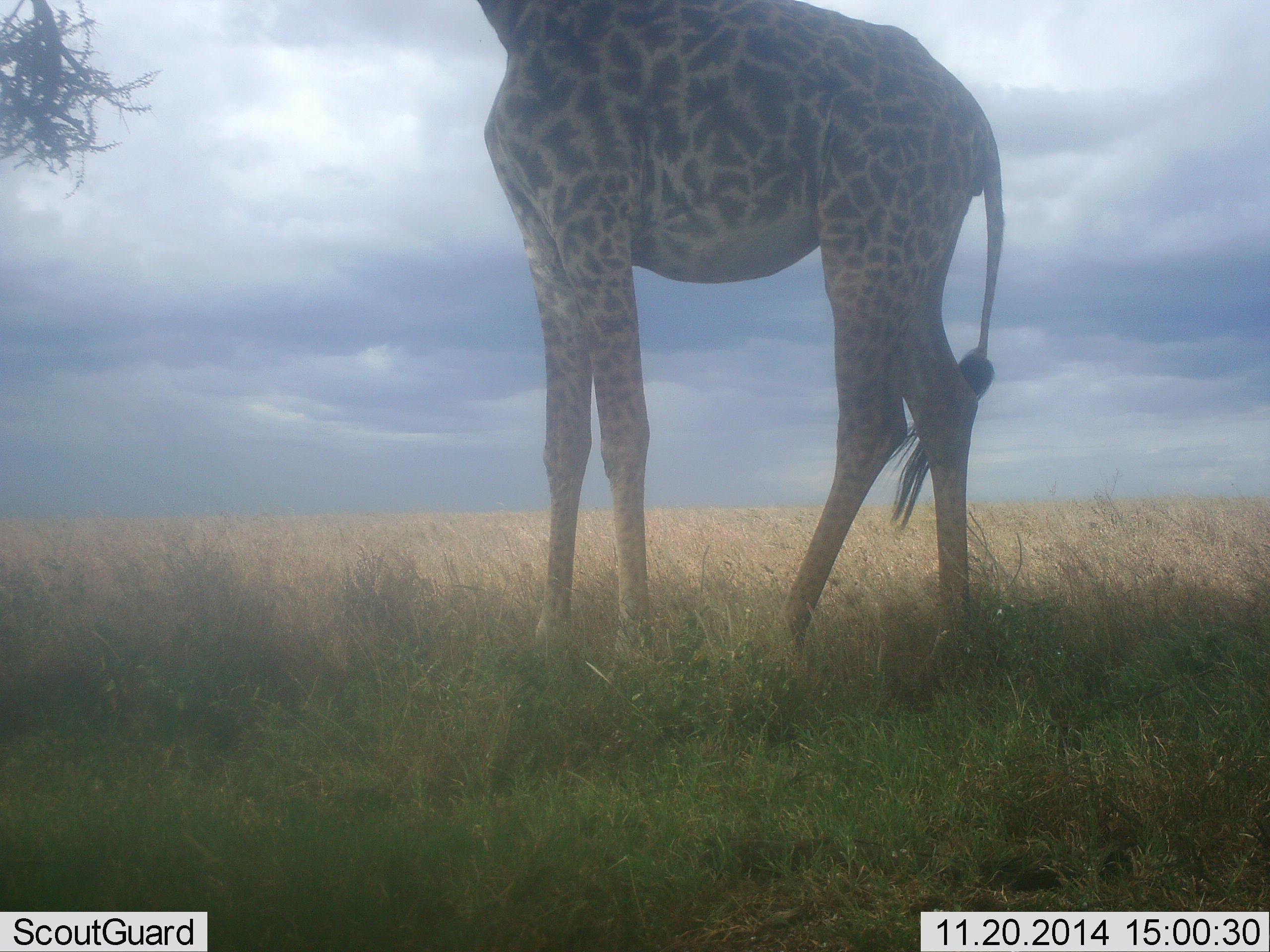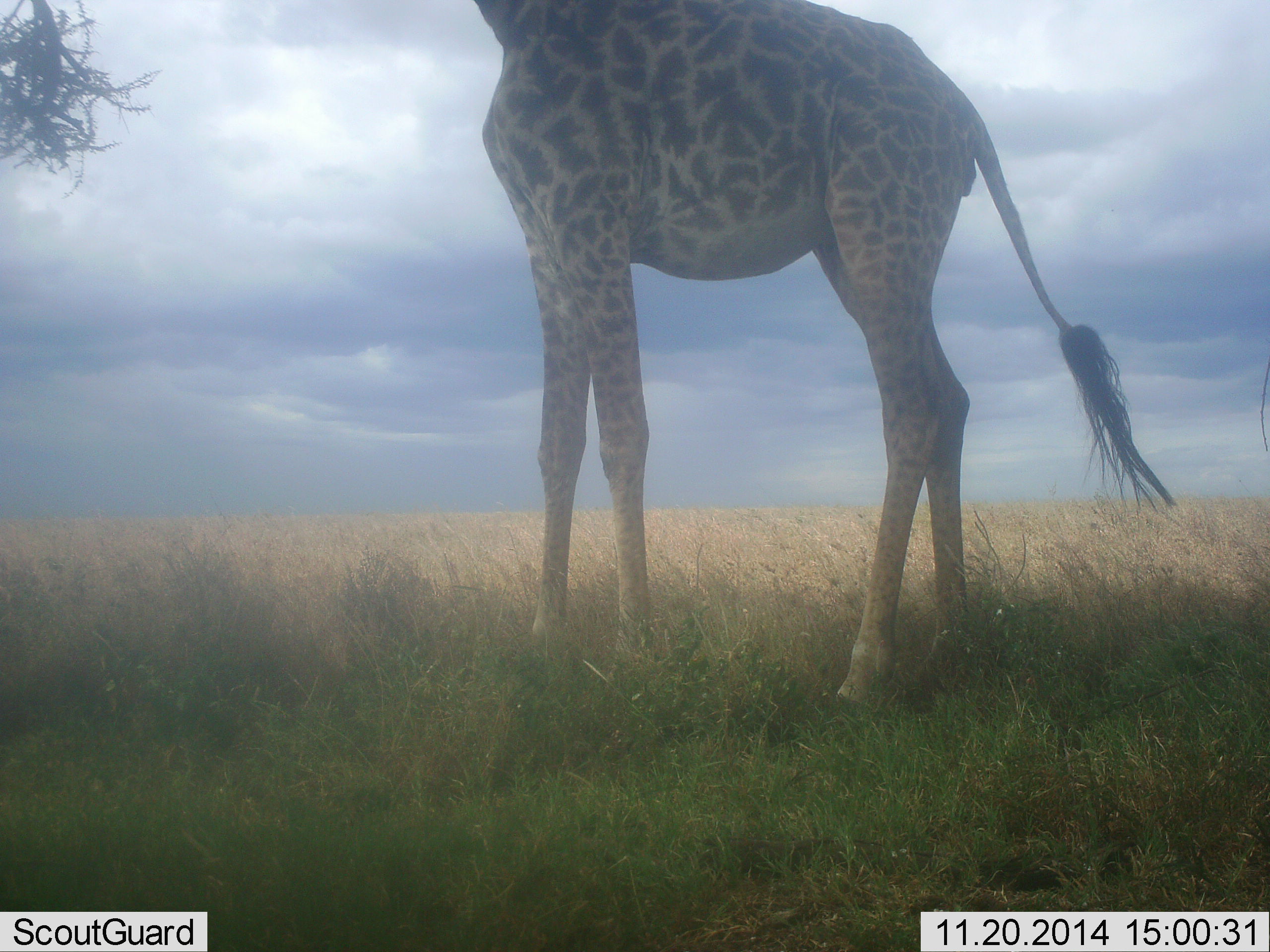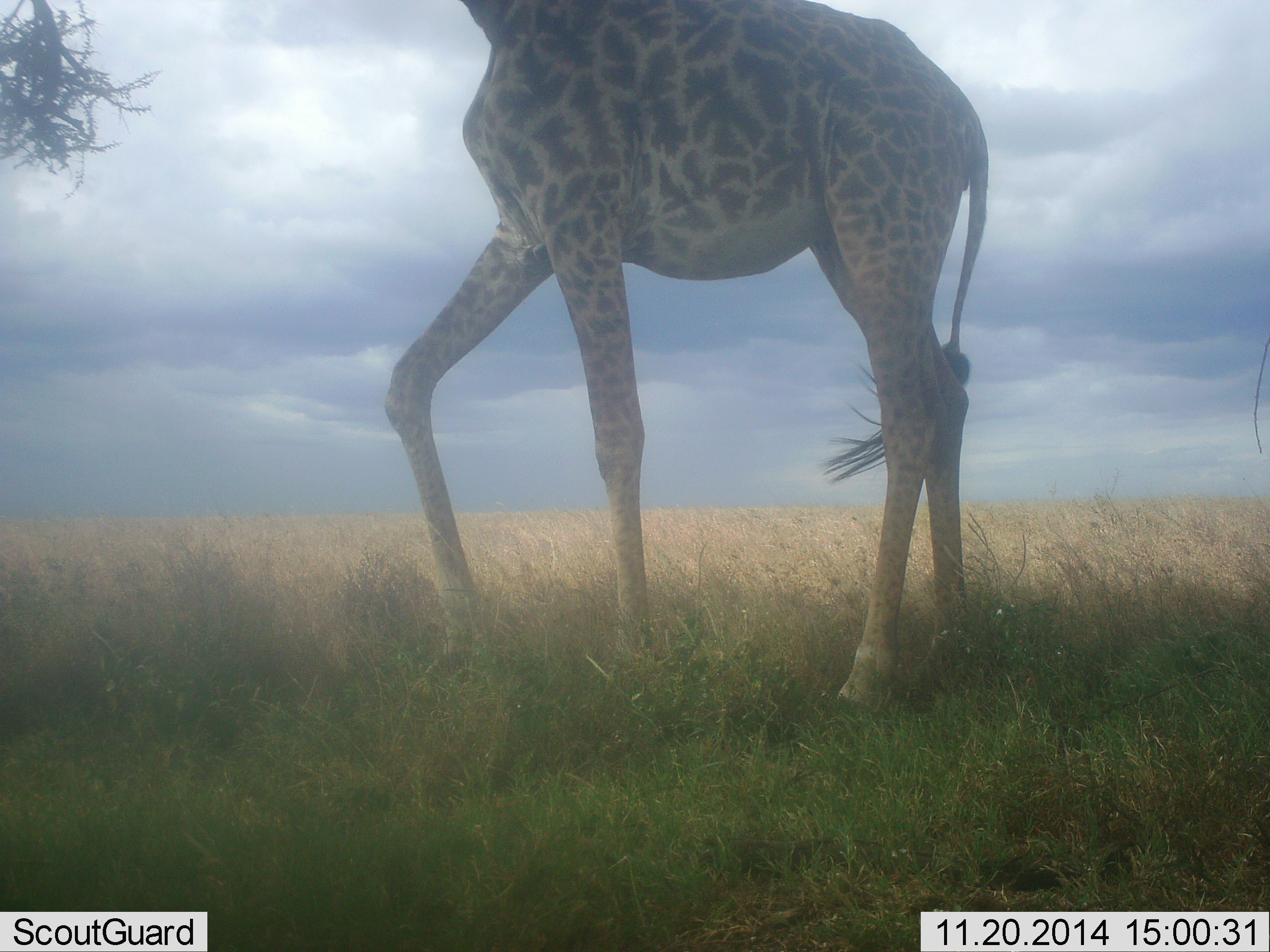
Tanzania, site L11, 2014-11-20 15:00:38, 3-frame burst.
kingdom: Animalia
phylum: Chordata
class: Mammalia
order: Artiodactyla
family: Giraffidae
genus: Giraffa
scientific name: Giraffa camelopardalis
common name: giraffe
Giraffe (Giraffa camelopardalis), count 1. Behavior (volunteer vote fractions): standing 80%, resting 0%, moving 10%, interacting 0%. Young present (vote fraction): 0%. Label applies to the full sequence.